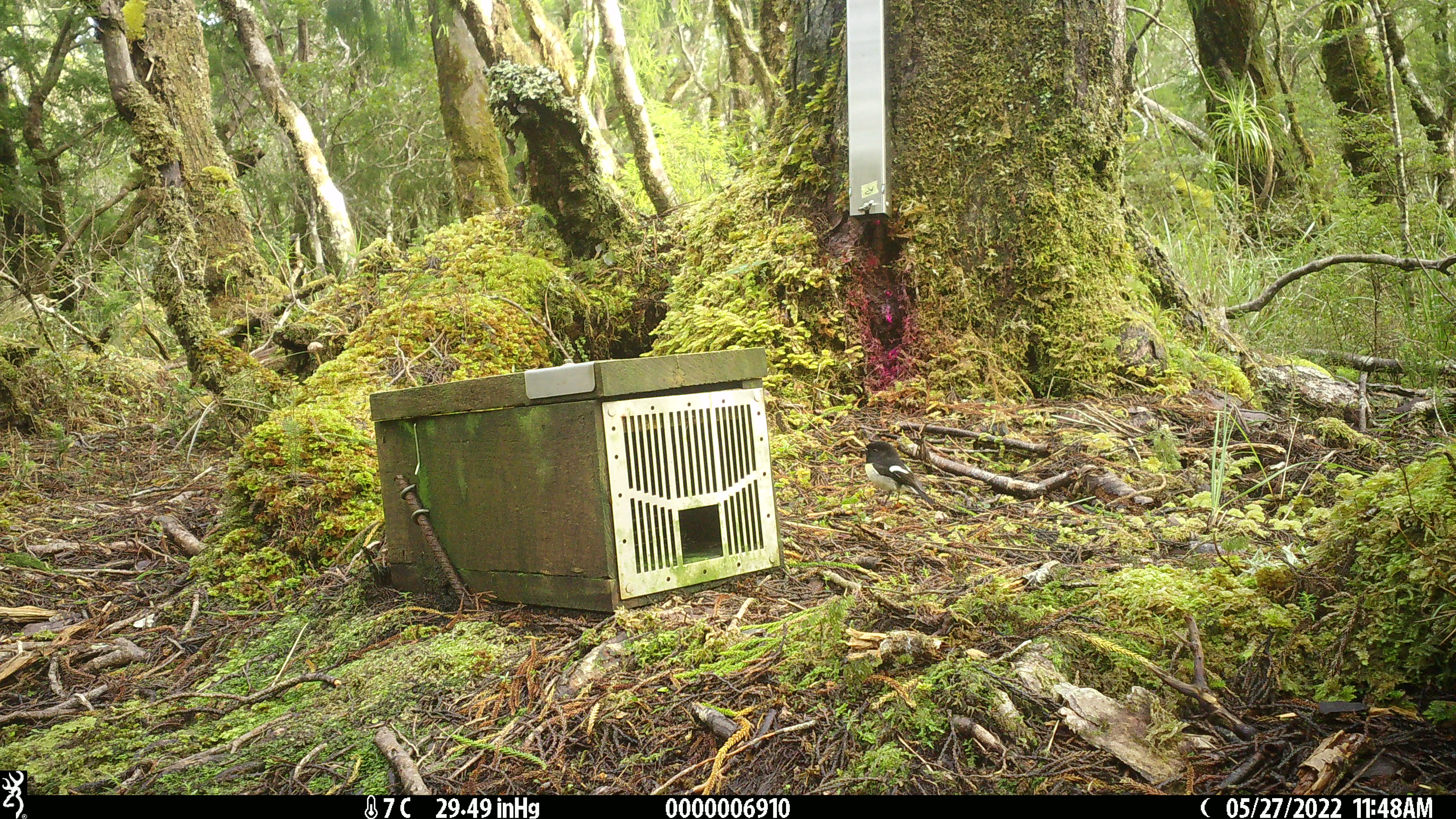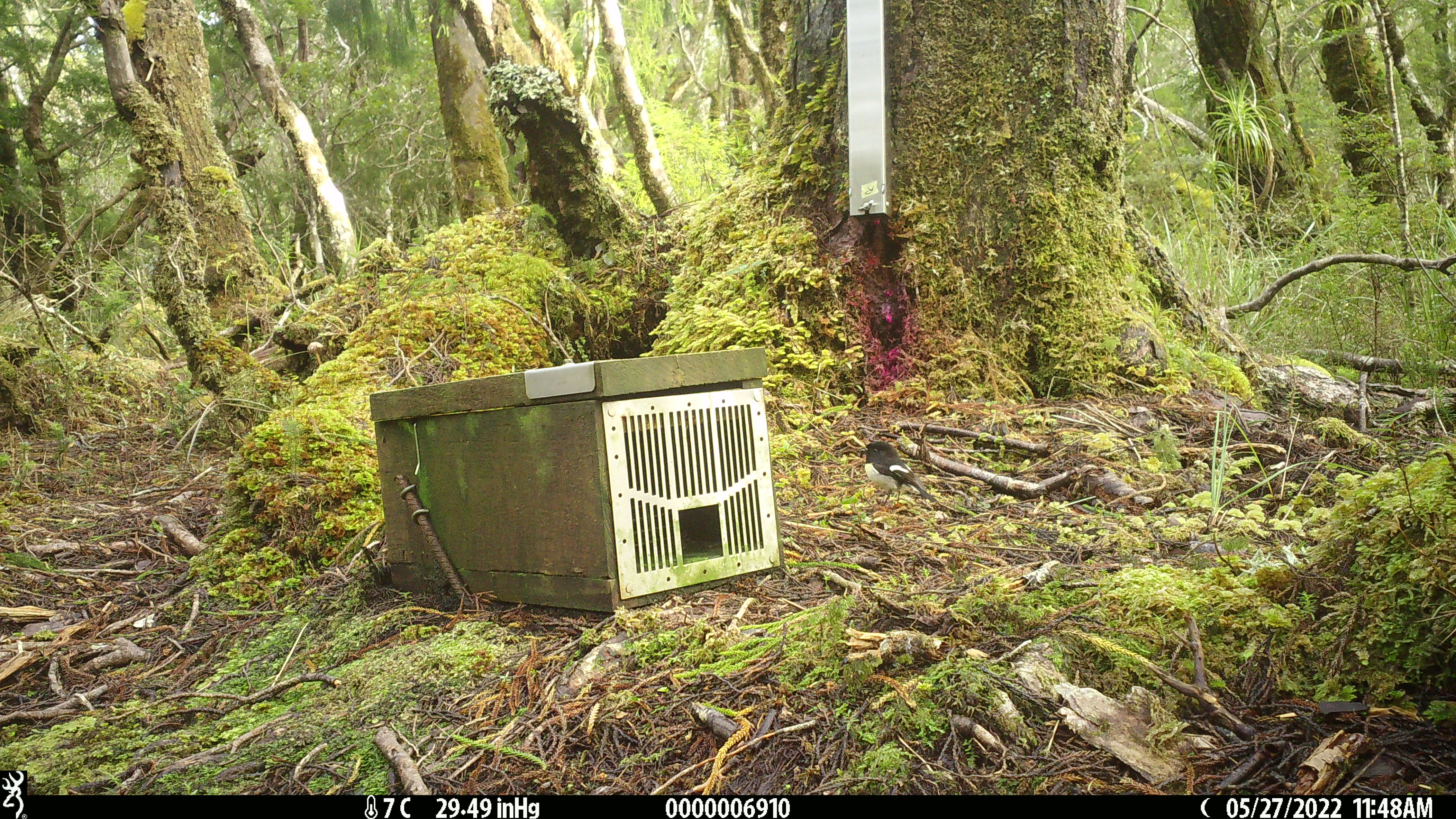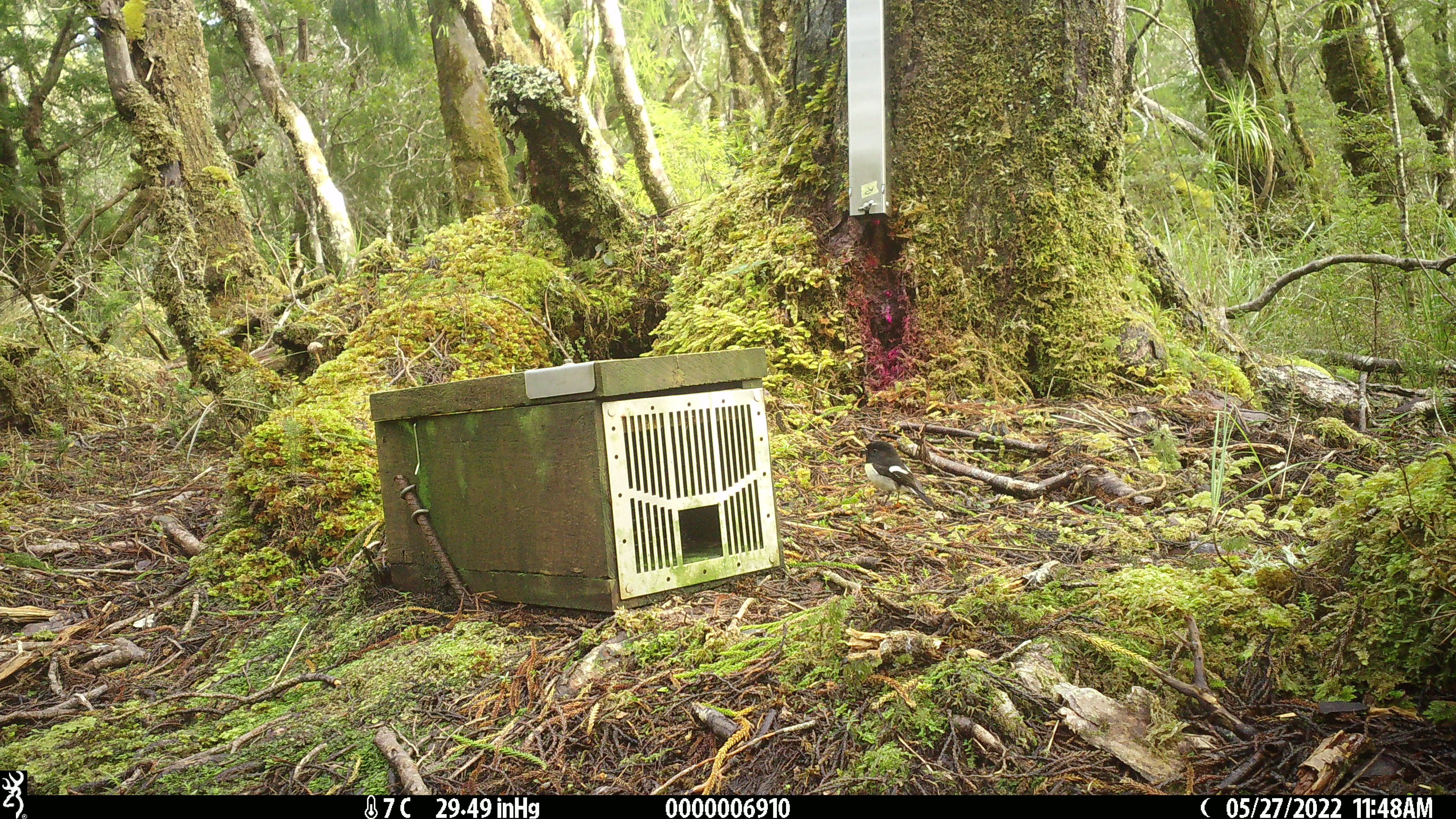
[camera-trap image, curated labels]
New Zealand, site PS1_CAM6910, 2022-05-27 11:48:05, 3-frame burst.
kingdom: Animalia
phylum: Chordata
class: Aves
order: Passeriformes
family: Petroicidae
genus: Petroica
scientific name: Petroica macrocephala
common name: tomtit